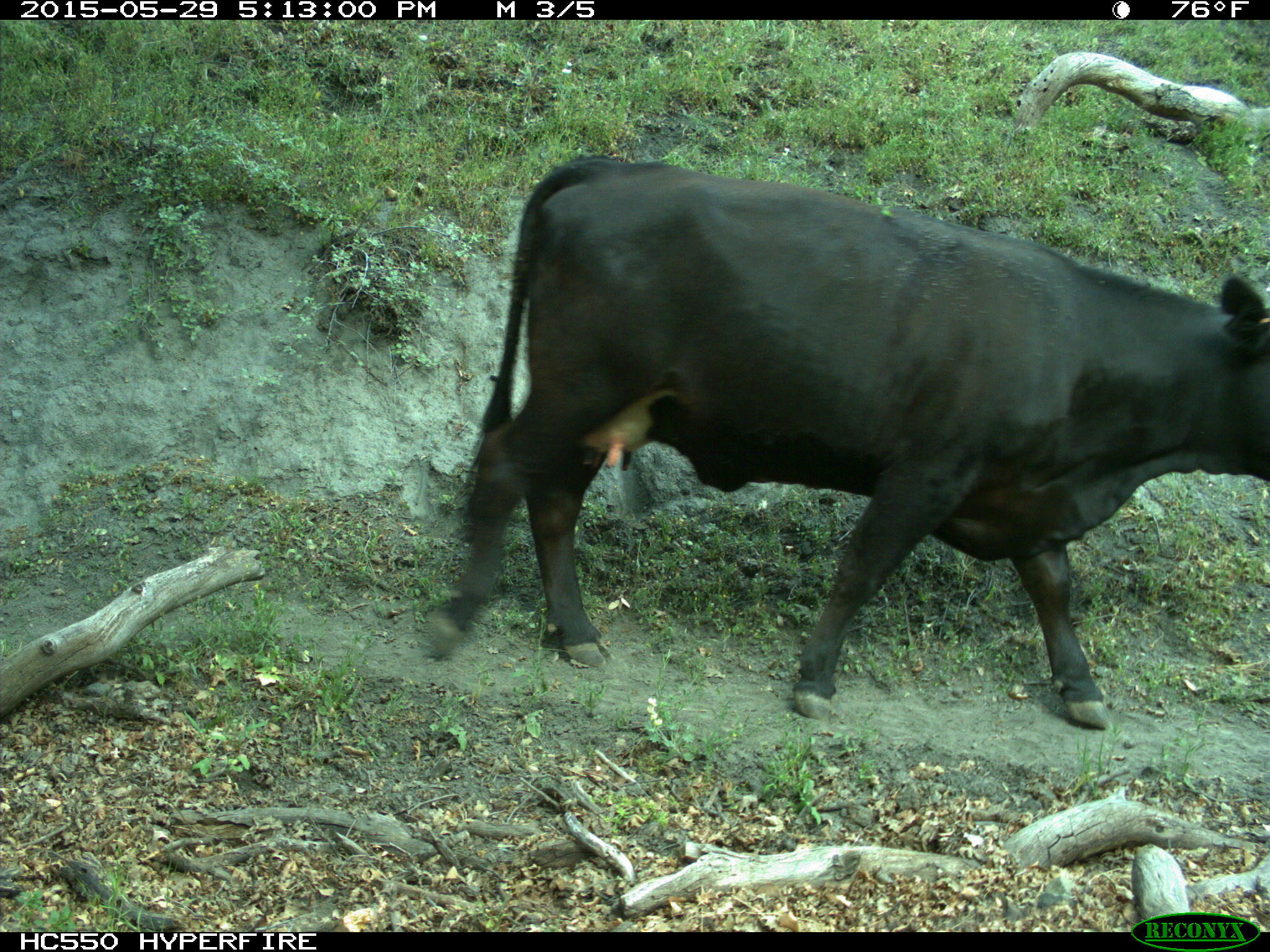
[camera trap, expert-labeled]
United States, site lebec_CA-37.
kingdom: Animalia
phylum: Chordata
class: Mammalia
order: Artiodactyla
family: Bovidae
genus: Bos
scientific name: Bos taurus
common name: domestic cow